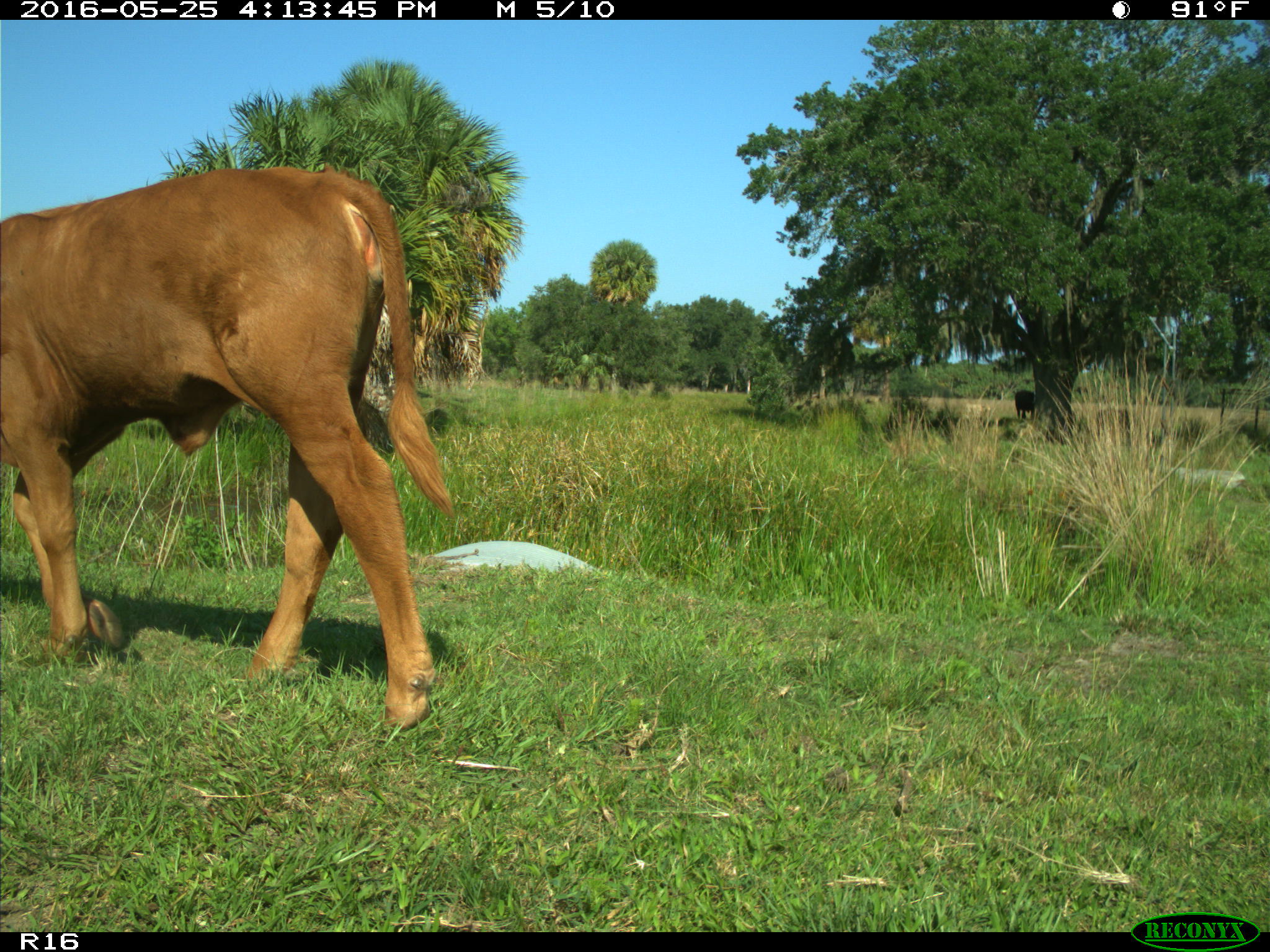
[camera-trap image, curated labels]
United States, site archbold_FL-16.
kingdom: Animalia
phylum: Chordata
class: Mammalia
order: Artiodactyla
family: Bovidae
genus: Bos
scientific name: Bos taurus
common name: domestic cow